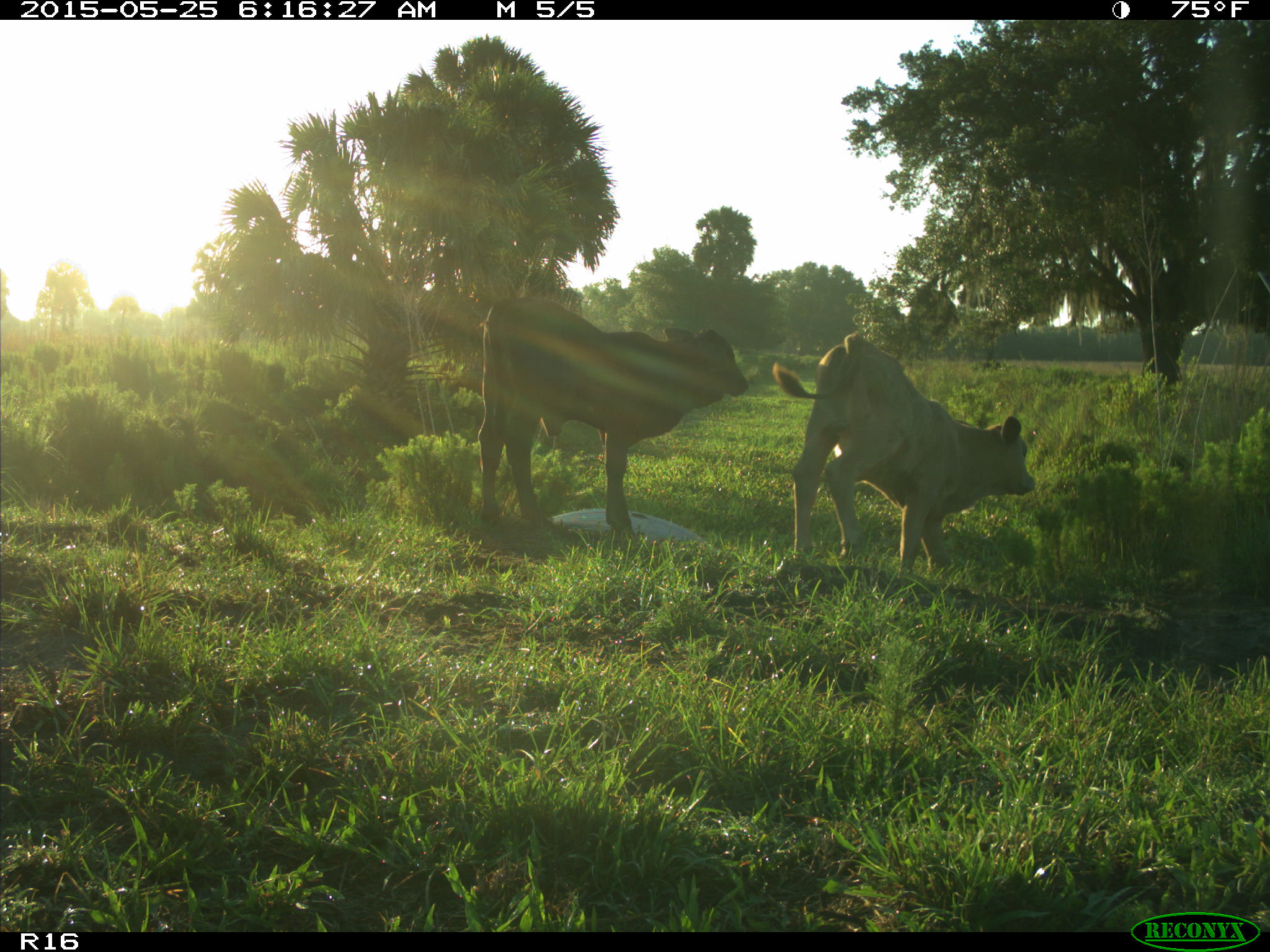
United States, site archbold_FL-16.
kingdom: Animalia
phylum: Chordata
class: Mammalia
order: Artiodactyla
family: Bovidae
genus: Bos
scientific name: Bos taurus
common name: domestic cow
Bos taurus (domestic cow).